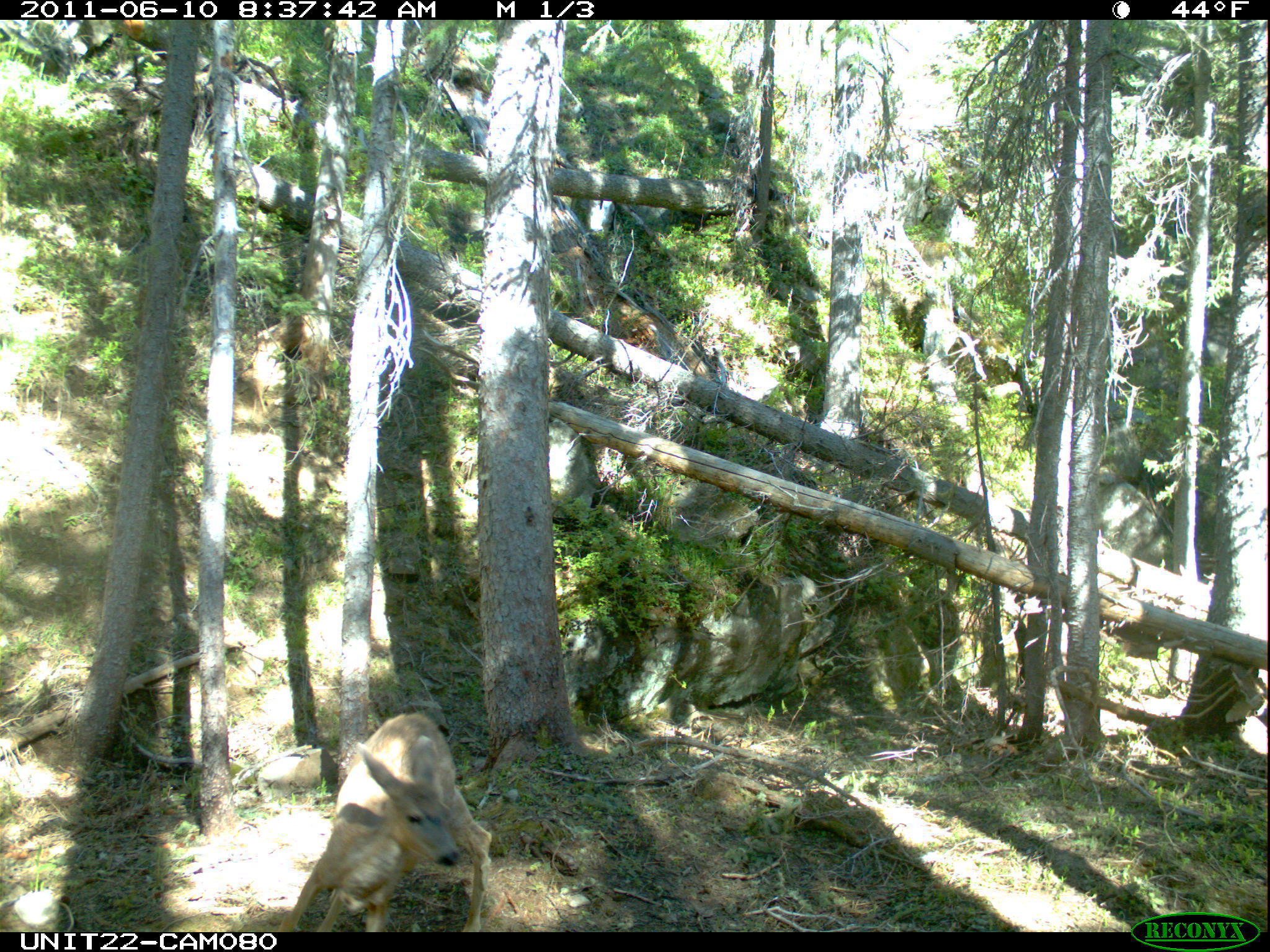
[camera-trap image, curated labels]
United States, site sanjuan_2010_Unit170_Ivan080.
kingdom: Animalia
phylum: Chordata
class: Mammalia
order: Artiodactyla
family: Cervidae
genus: Odocoileus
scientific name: Odocoileus hemionus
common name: mule deer